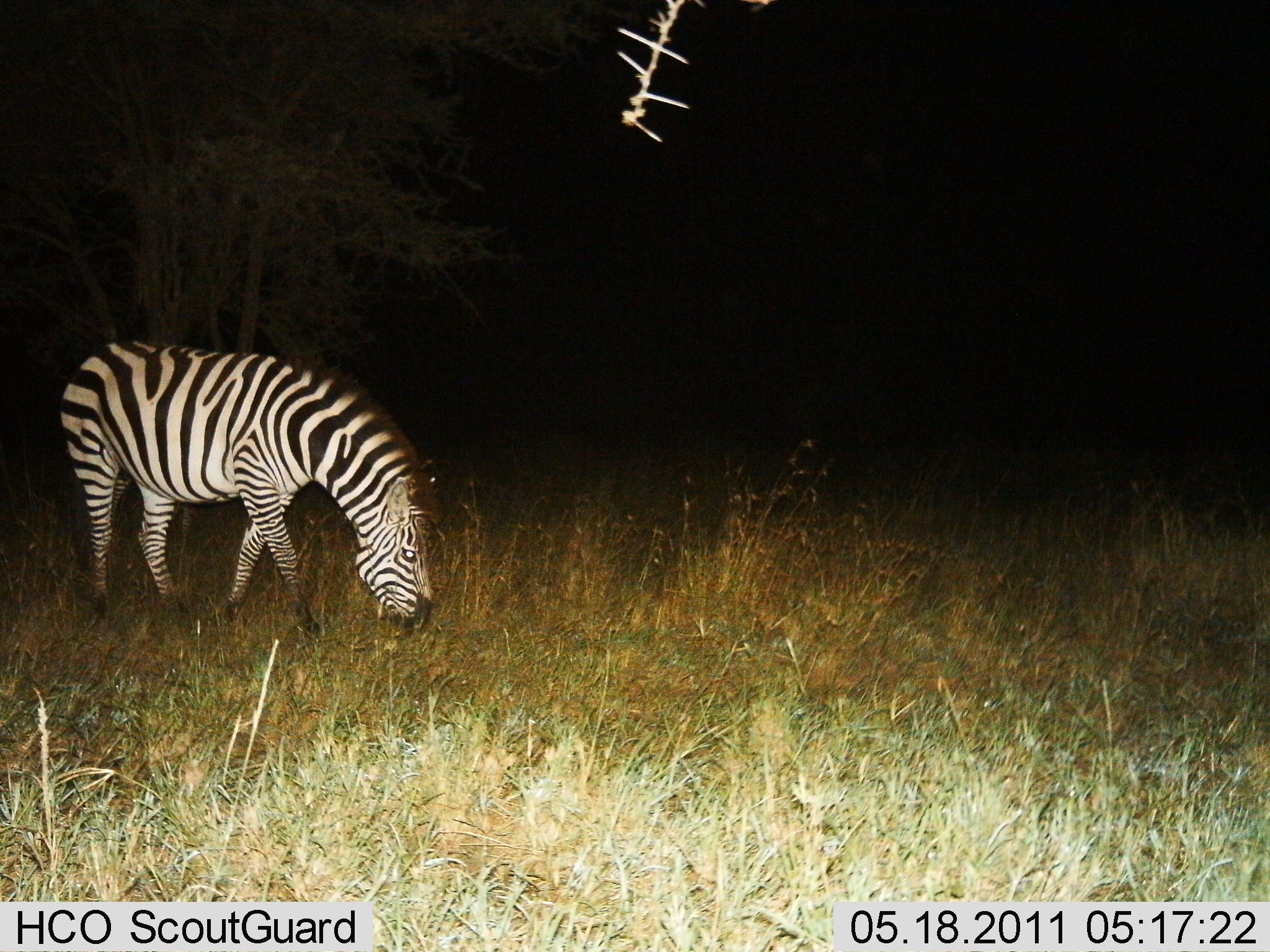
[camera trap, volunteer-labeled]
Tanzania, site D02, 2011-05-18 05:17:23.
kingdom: Animalia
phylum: Chordata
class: Mammalia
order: Perissodactyla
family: Equidae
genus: Equus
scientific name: Equus quagga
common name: plains zebra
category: zebra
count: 1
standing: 18%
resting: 0%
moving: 0%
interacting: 0%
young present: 0%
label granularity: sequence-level